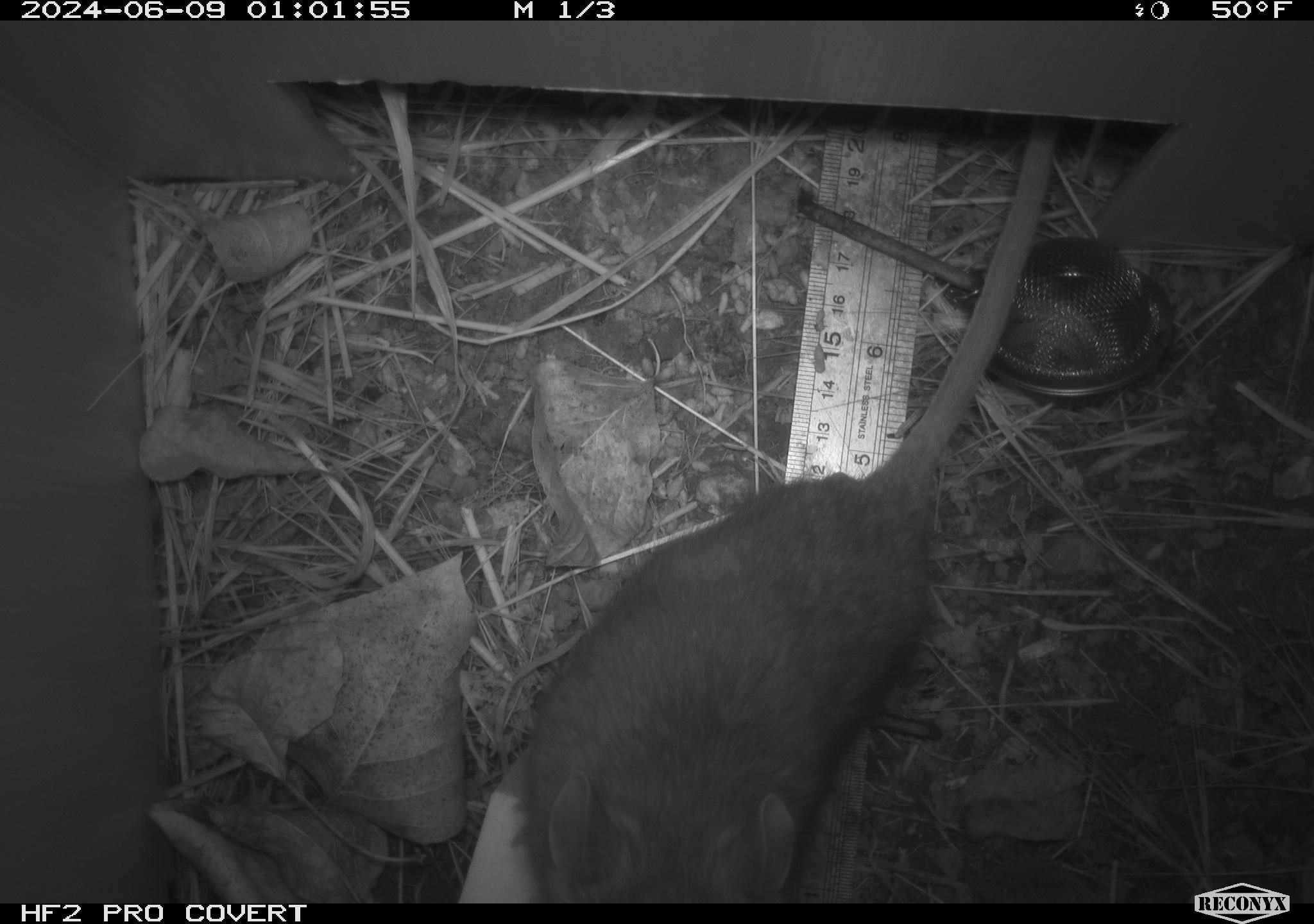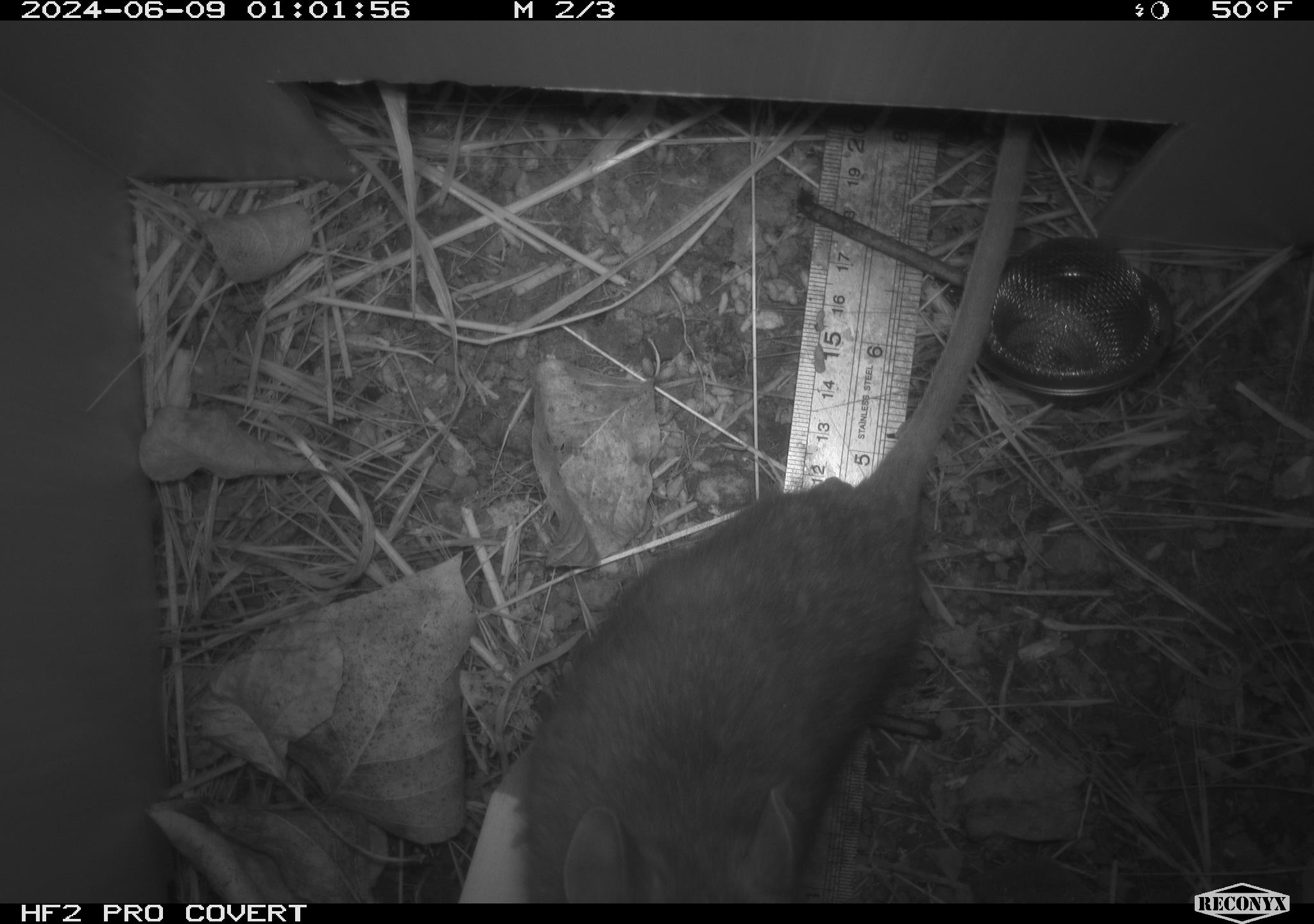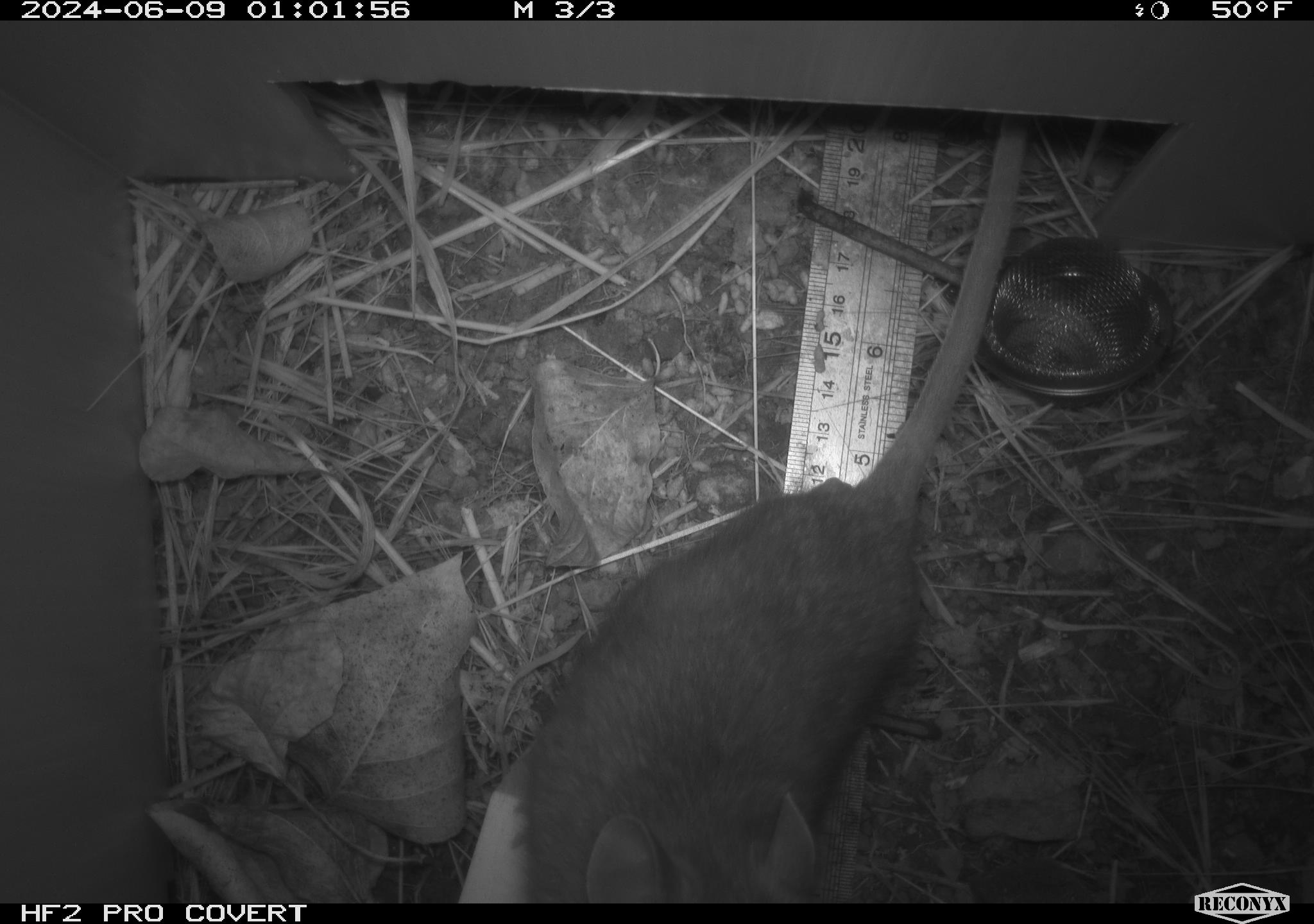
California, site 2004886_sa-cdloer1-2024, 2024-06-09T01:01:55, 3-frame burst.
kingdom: Animalia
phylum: Chordata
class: Mammalia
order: Rodentia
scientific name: Rodentia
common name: woodrat or rat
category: woodrat or rat species